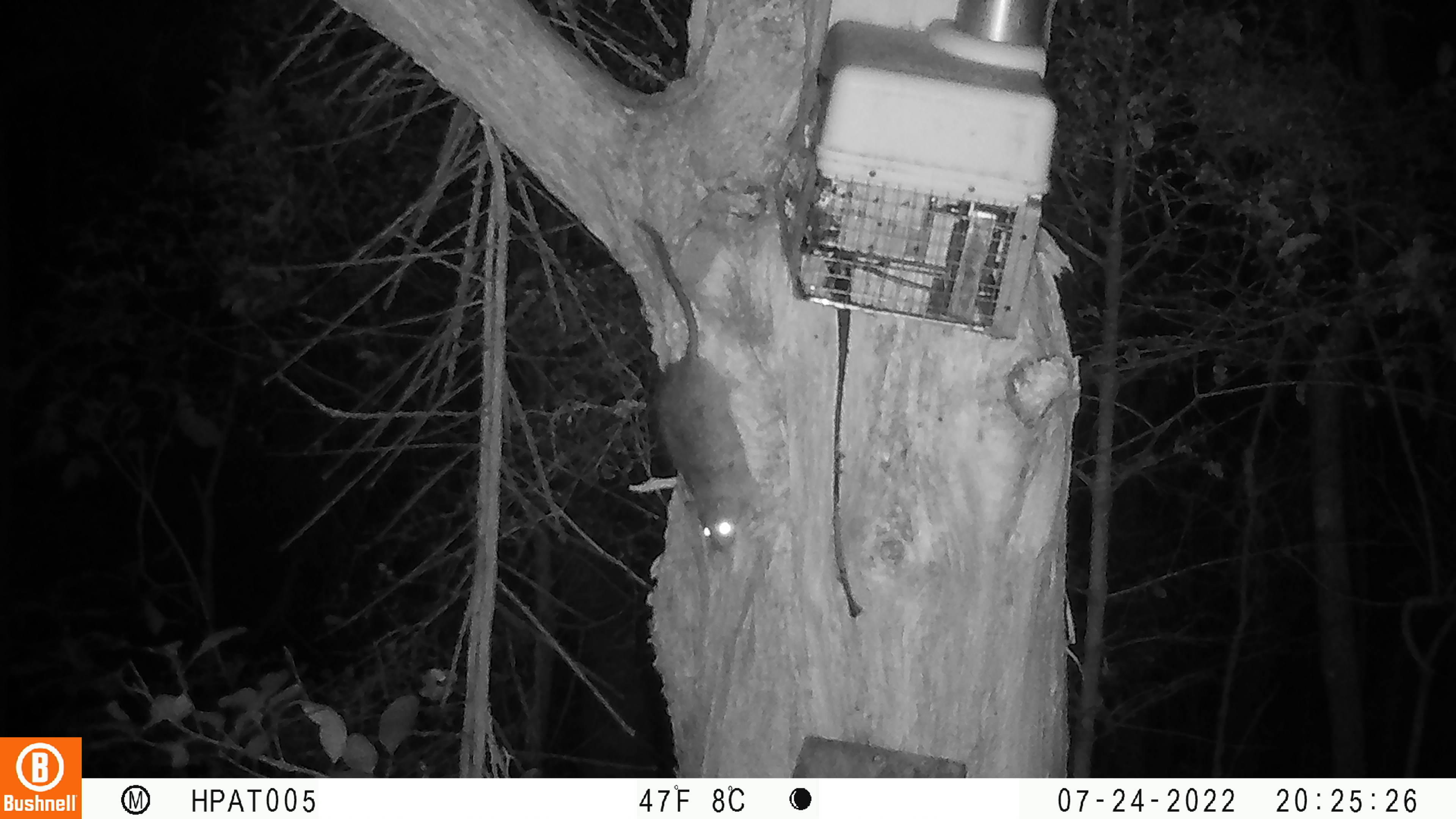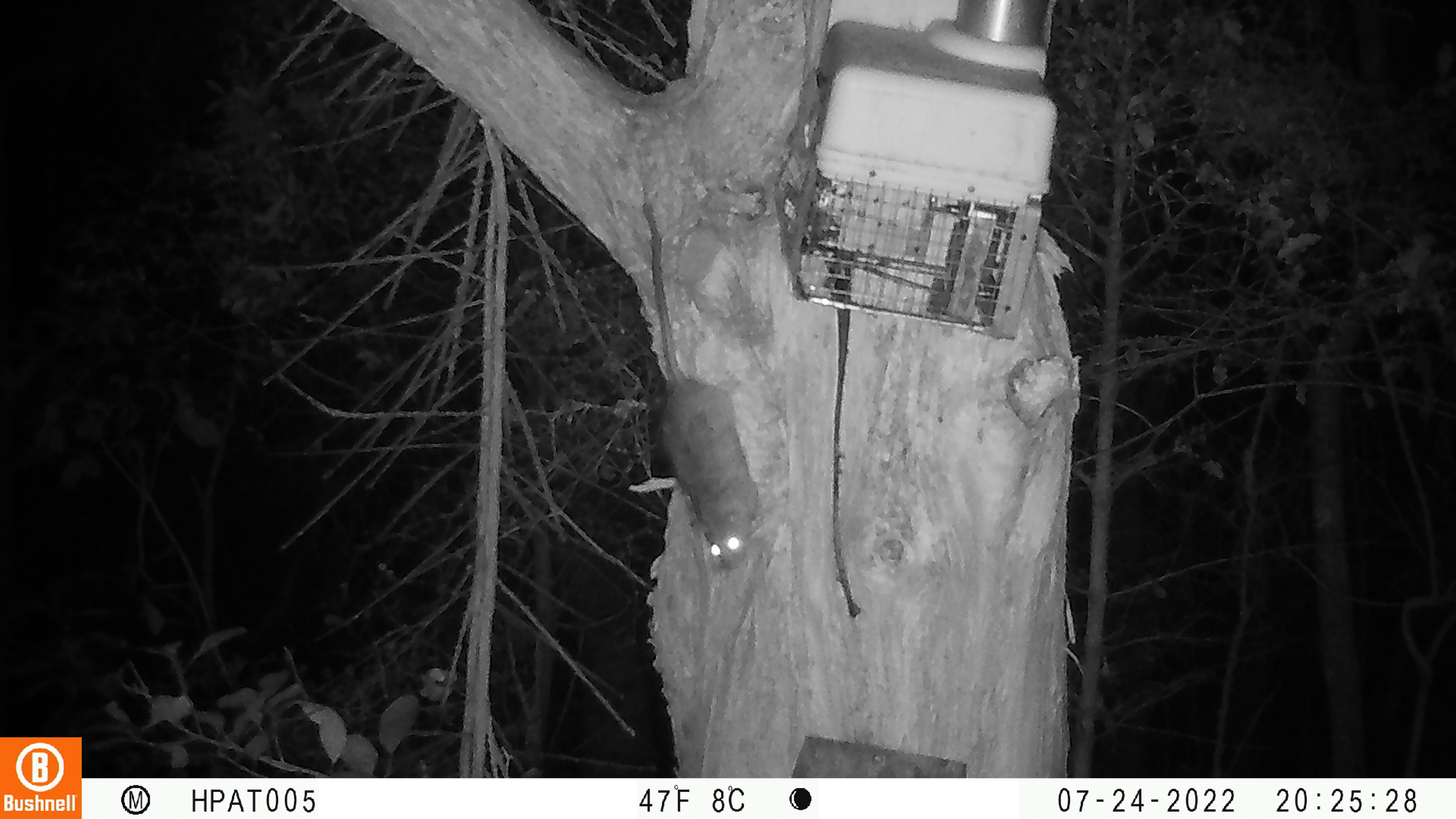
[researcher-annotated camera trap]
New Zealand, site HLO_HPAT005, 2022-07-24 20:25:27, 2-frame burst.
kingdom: Animalia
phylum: Chordata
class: Mammalia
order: Rodentia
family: Muridae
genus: Rattus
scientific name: Rattus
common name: rat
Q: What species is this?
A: Rat (Rattus).